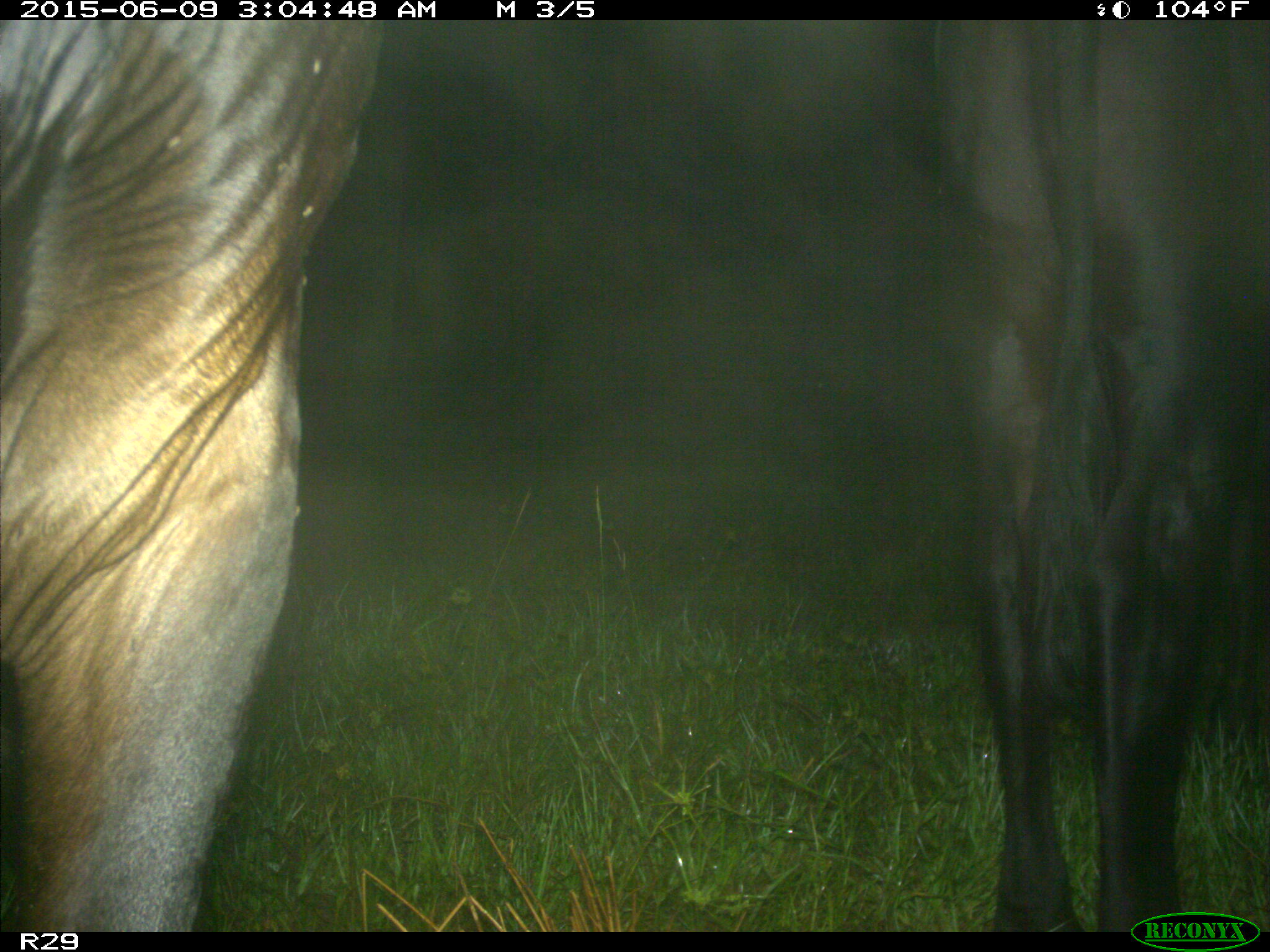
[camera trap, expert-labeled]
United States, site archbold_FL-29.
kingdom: Animalia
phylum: Chordata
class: Mammalia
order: Artiodactyla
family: Bovidae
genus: Bos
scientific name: Bos taurus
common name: domestic cow